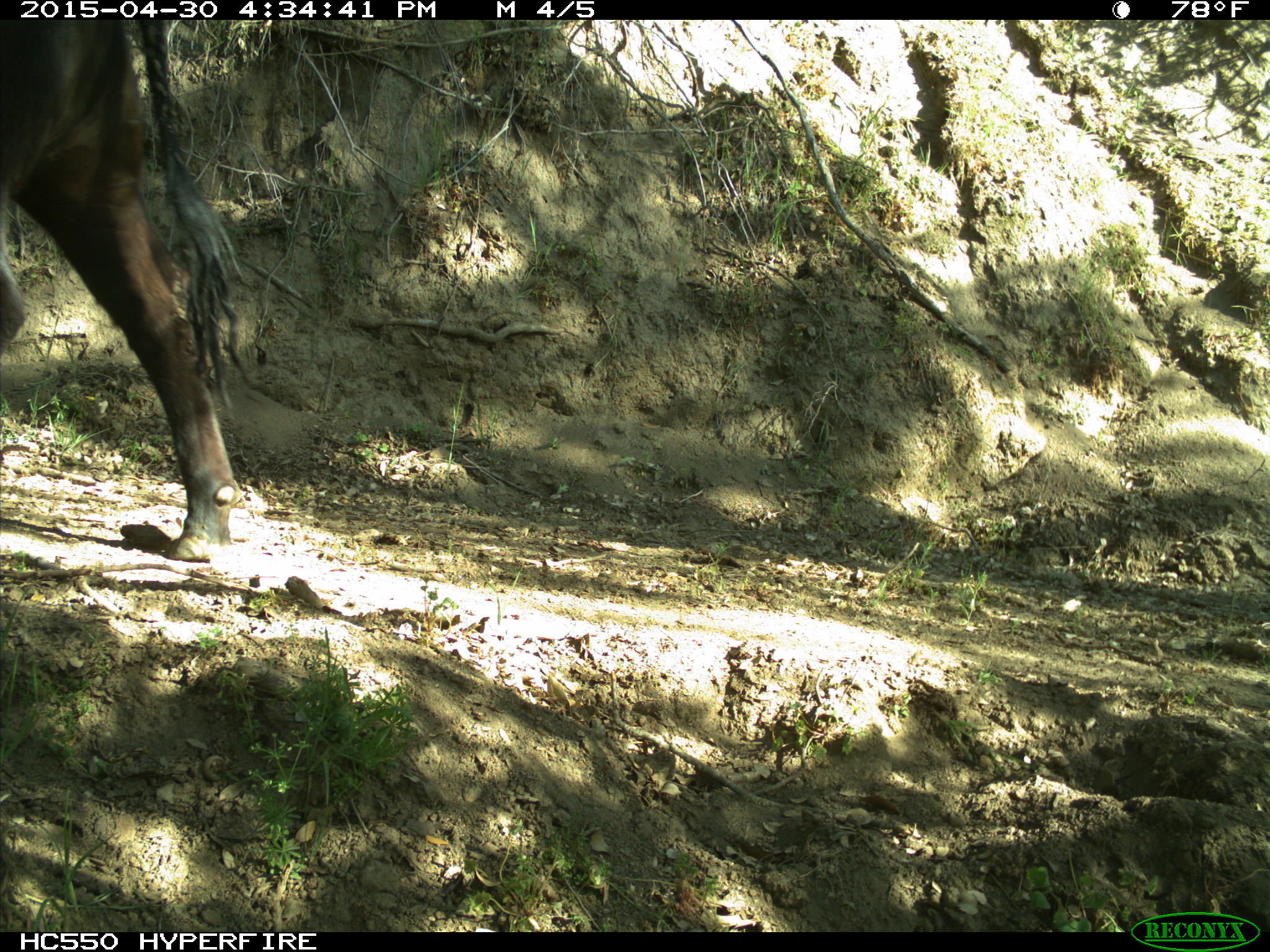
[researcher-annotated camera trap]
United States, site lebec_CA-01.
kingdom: Animalia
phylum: Chordata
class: Mammalia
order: Artiodactyla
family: Bovidae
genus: Bos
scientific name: Bos taurus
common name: domestic cow